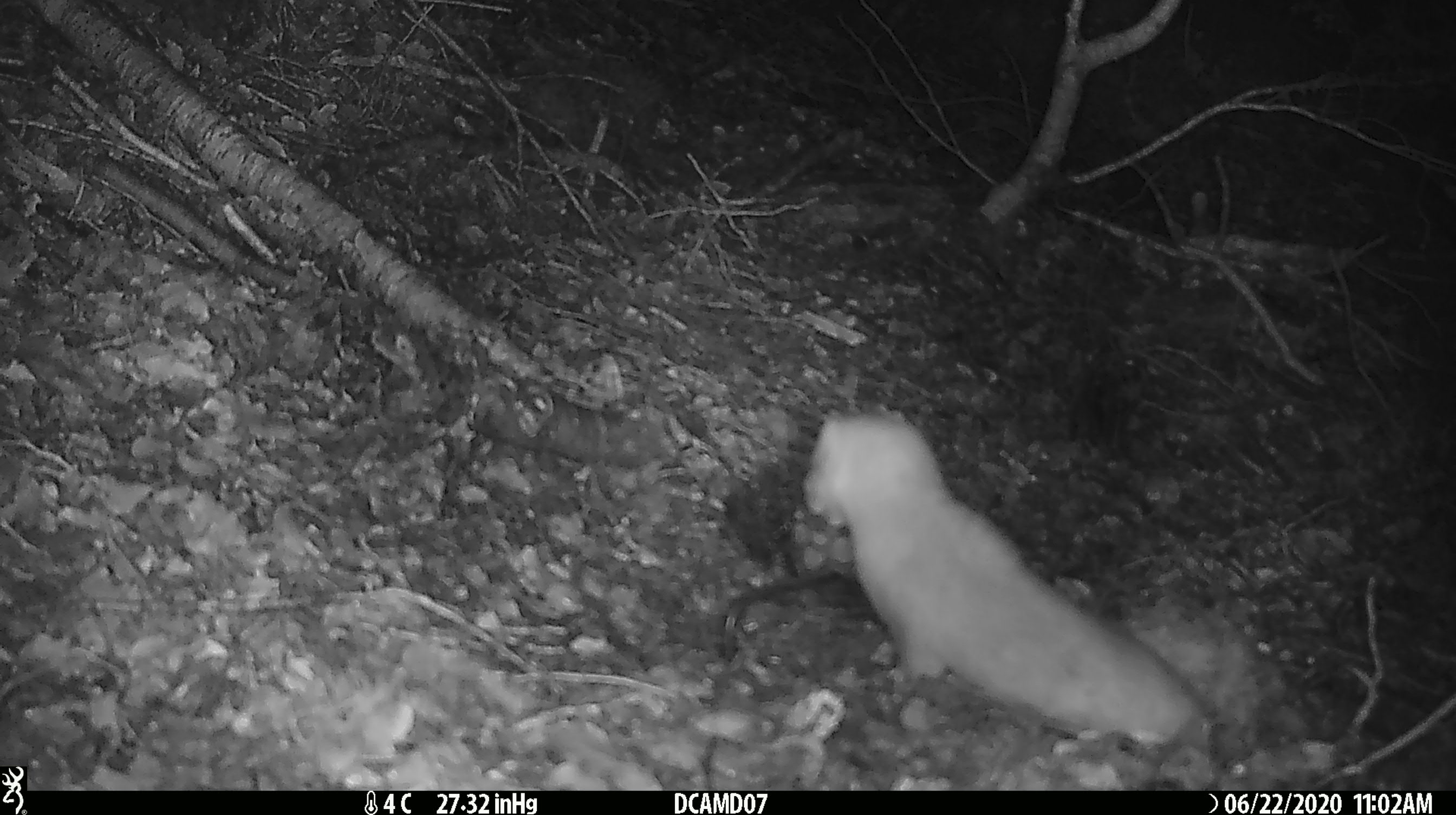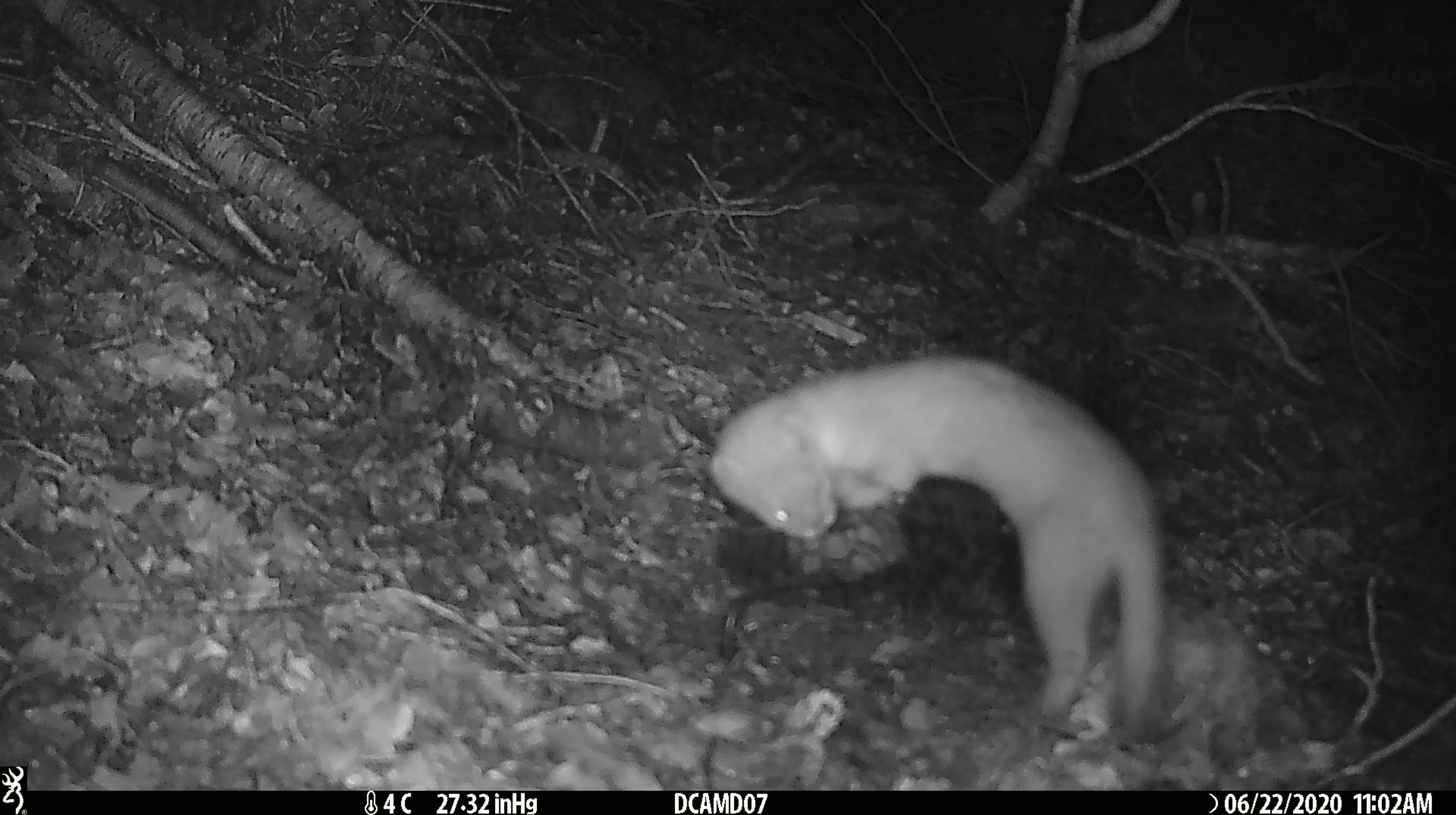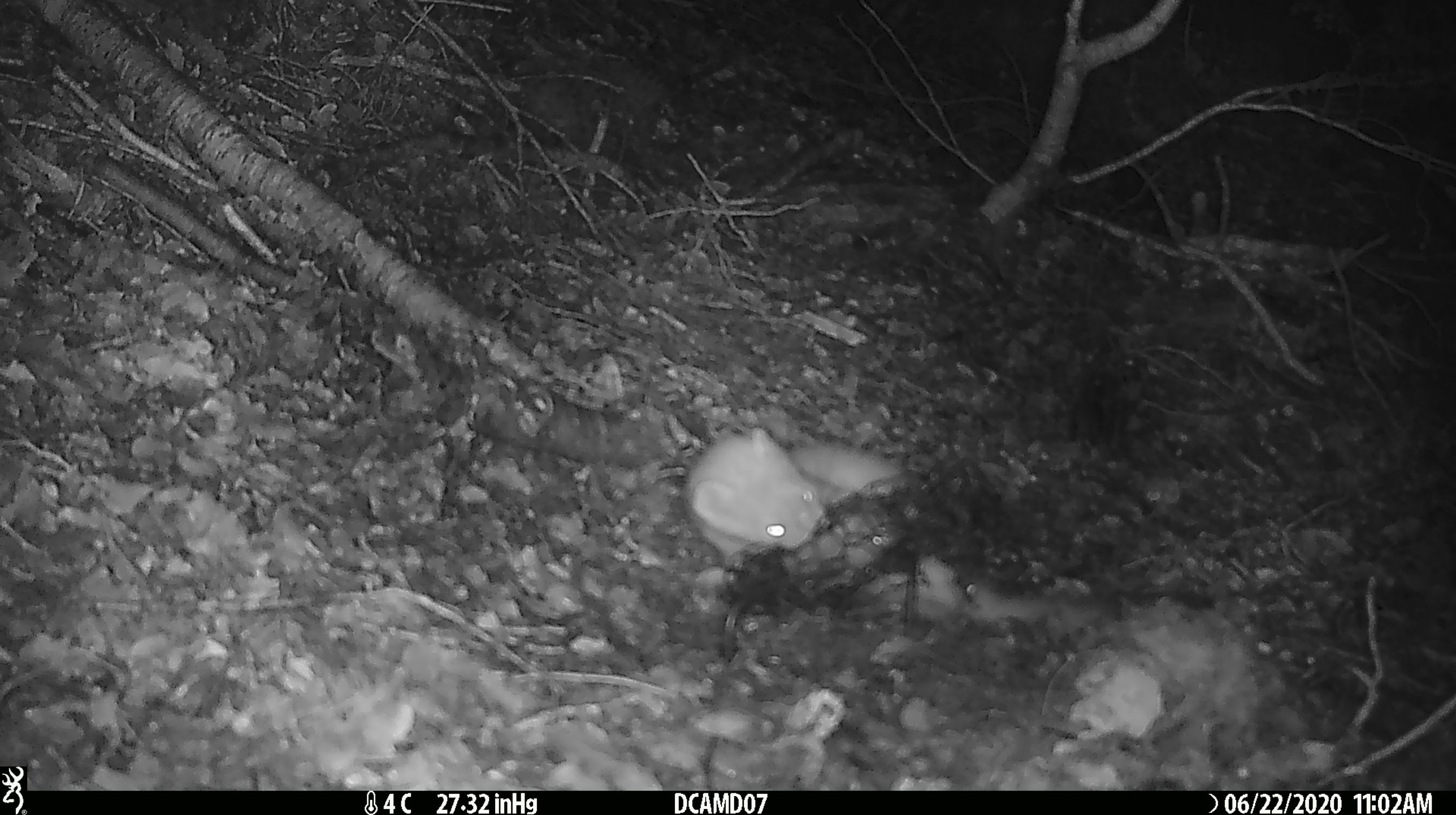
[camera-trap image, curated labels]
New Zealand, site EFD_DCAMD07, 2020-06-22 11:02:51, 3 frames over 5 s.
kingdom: Animalia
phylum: Chordata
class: Mammalia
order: Carnivora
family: Mustelidae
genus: Mustela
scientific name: Mustela erminea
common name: stoat